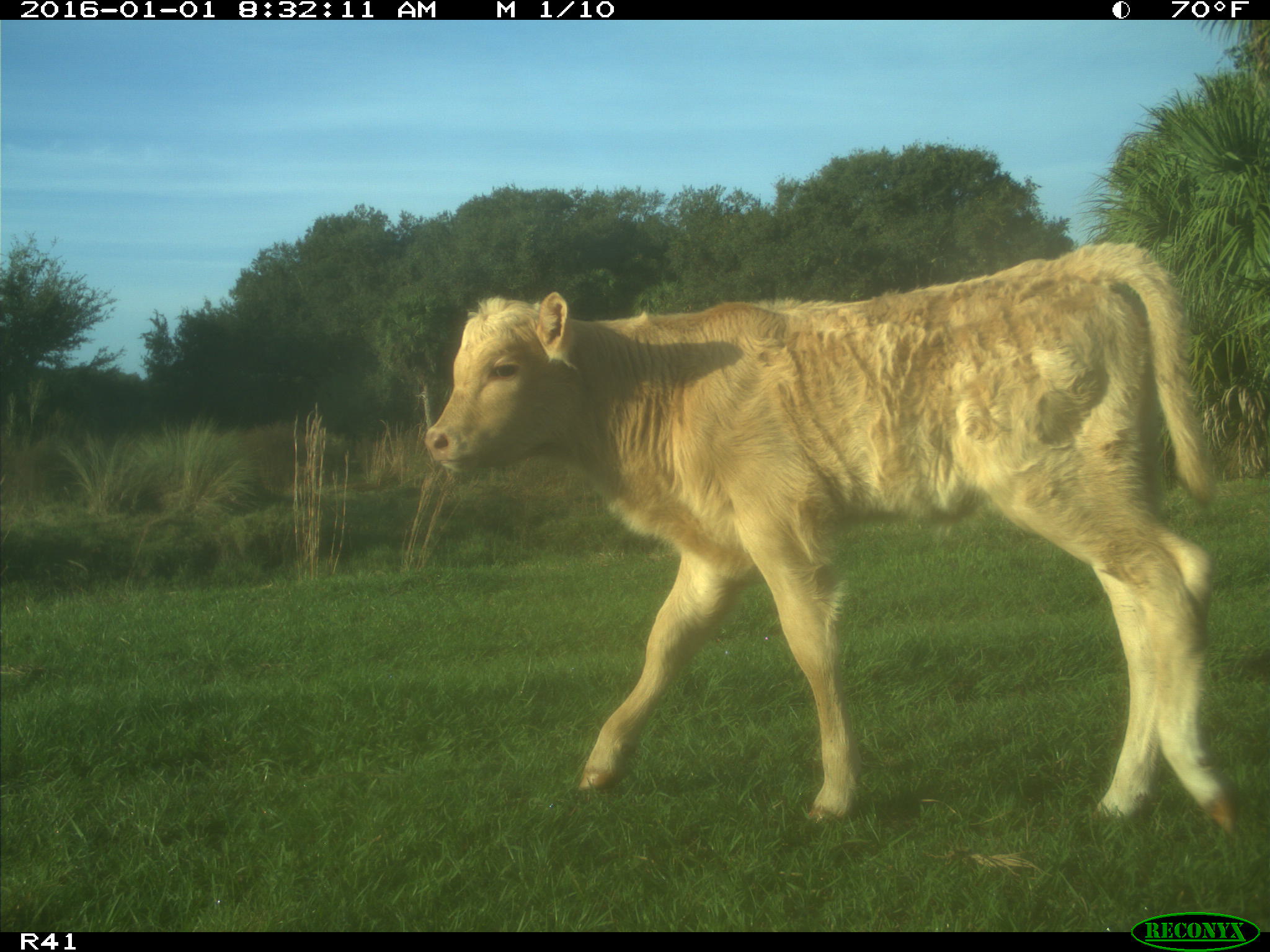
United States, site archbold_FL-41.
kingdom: Animalia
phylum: Chordata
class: Mammalia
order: Artiodactyla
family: Bovidae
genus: Bos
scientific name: Bos taurus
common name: domestic cow